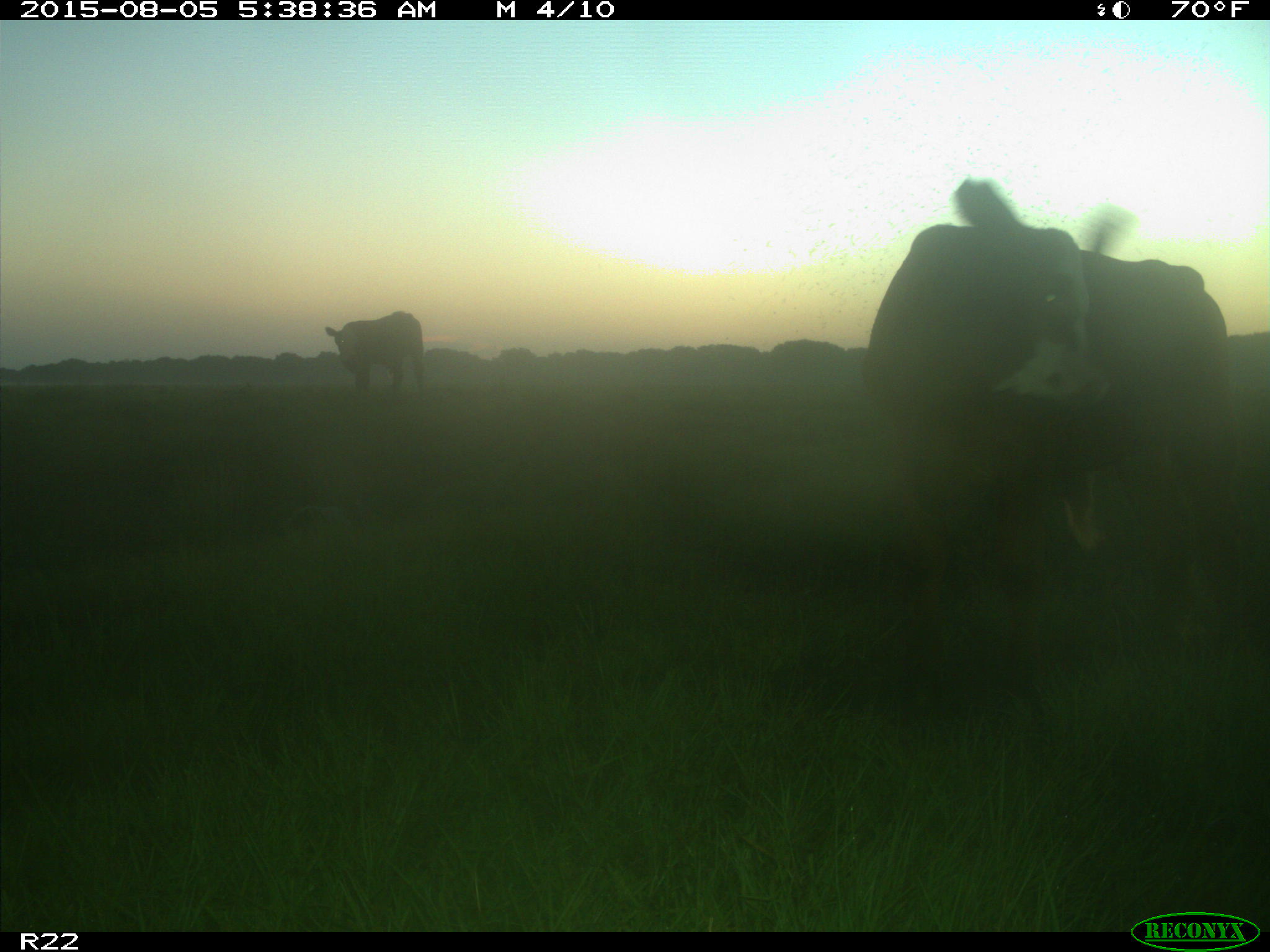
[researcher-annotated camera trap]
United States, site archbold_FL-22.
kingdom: Animalia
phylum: Chordata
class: Mammalia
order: Artiodactyla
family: Bovidae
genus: Bos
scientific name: Bos taurus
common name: domestic cow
Bos taurus (domestic cow).